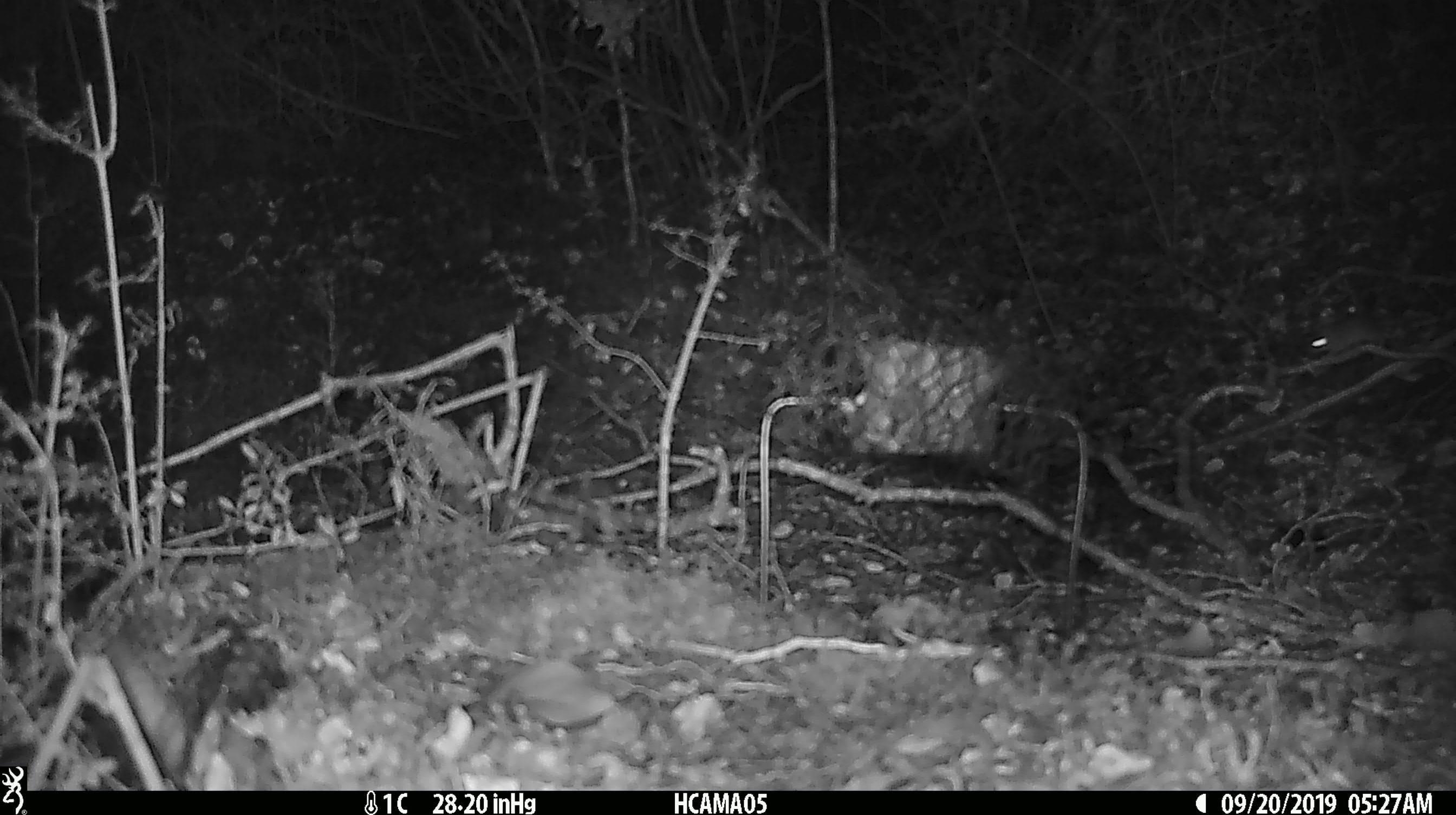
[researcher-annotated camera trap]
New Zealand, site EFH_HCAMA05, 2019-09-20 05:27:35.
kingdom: Animalia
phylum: Chordata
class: Mammalia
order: Rodentia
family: Muridae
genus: Mus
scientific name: Mus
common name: mouse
Mouse (Mus).